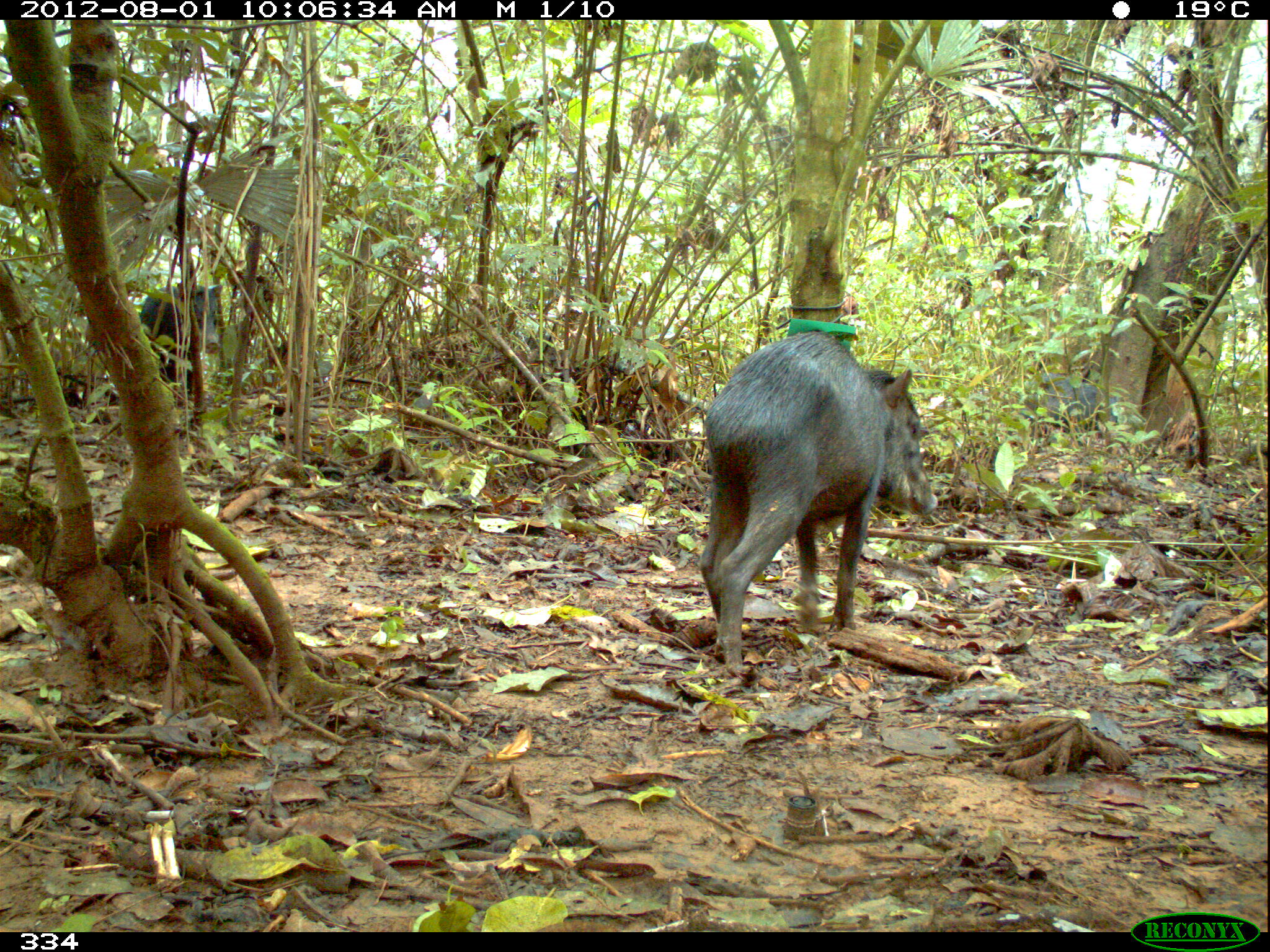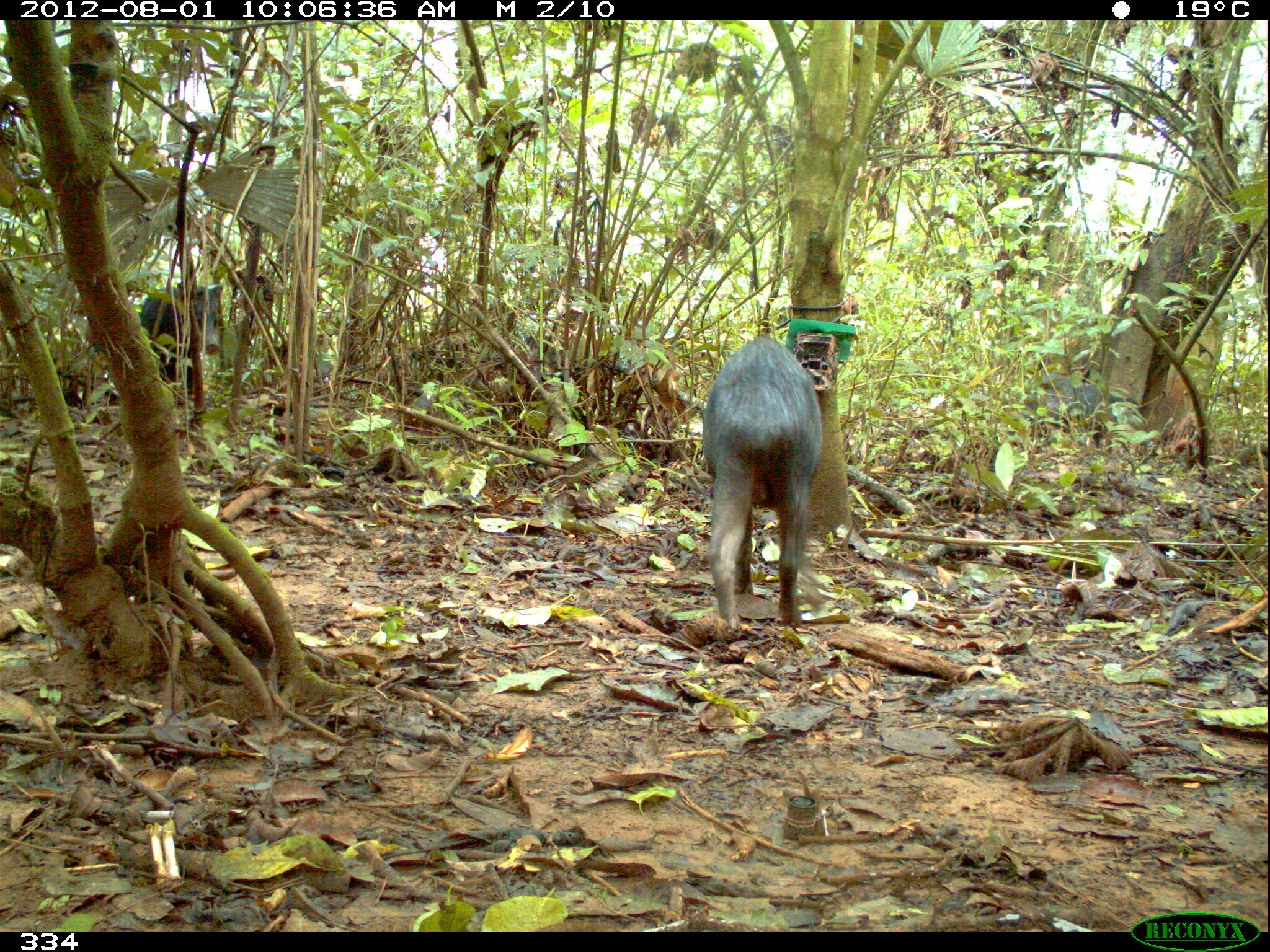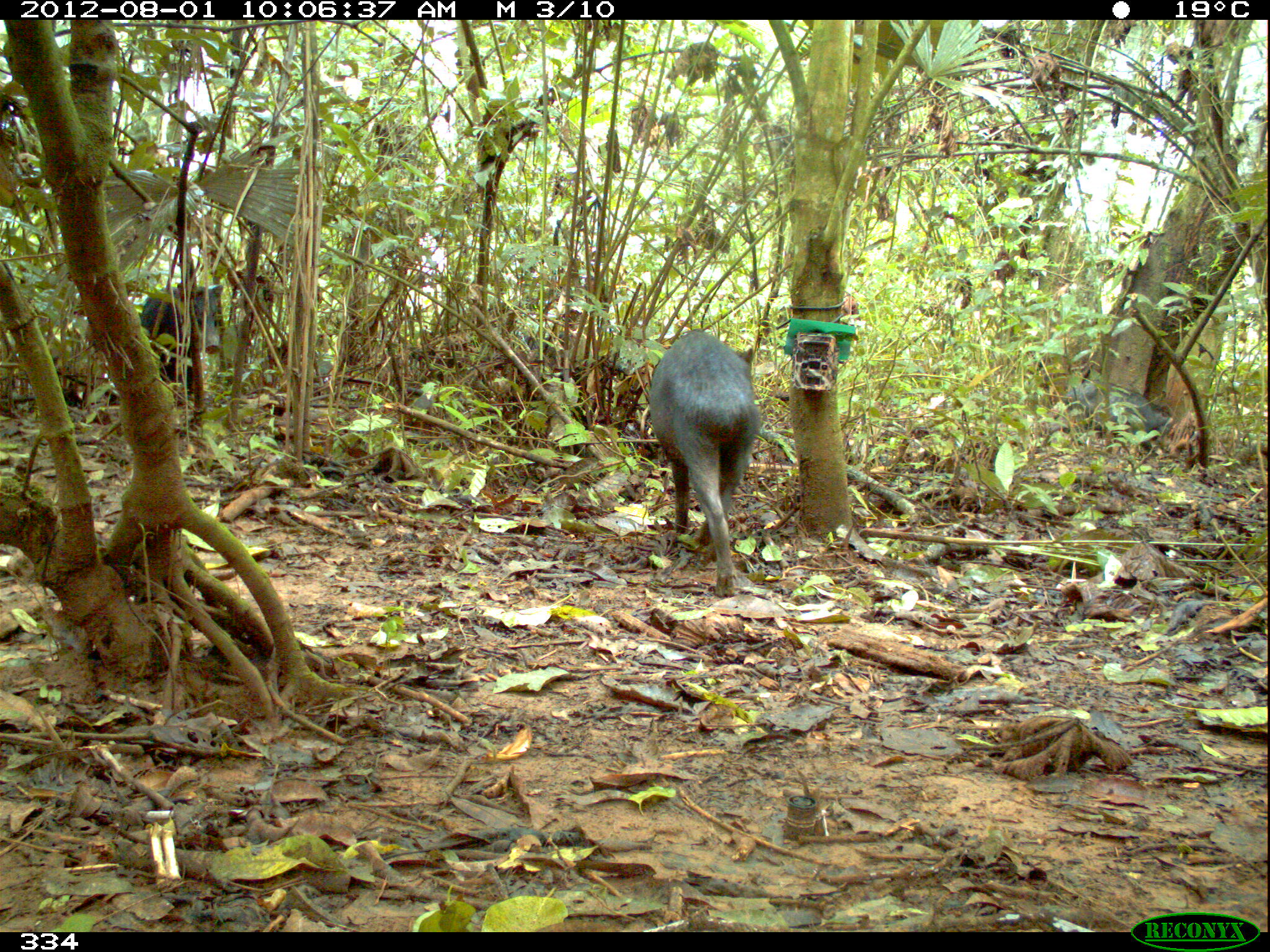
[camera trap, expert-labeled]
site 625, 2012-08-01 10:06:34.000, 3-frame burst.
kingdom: Animalia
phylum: Chordata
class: Mammalia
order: Artiodactyla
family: Tayassuidae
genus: Tayassu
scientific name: Tayassu pecari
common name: white-lipped peccary